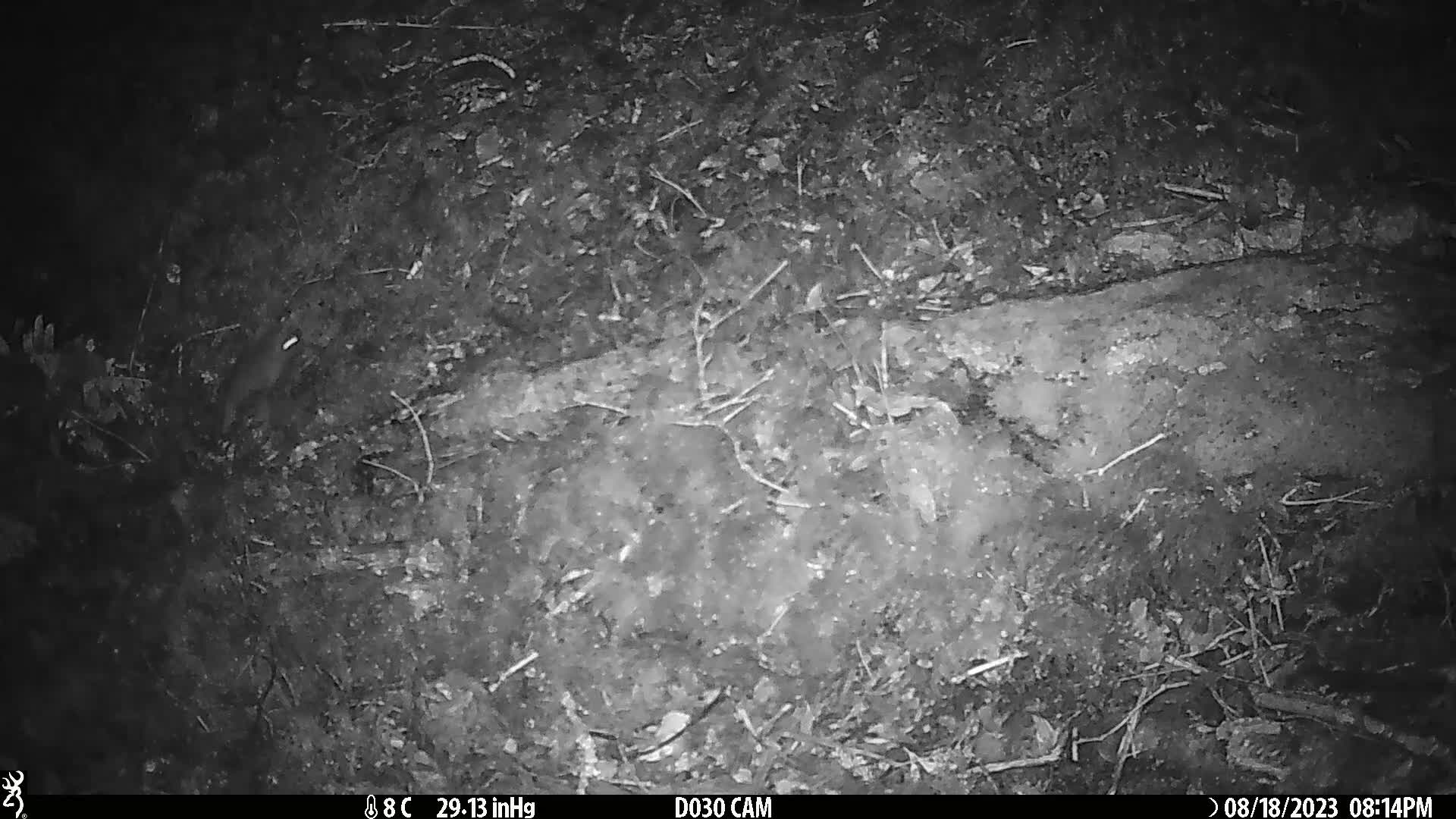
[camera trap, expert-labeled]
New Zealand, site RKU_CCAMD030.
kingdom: Animalia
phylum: Chordata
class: Mammalia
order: Rodentia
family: Muridae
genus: Rattus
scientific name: Rattus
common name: rat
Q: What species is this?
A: Rat (Rattus).